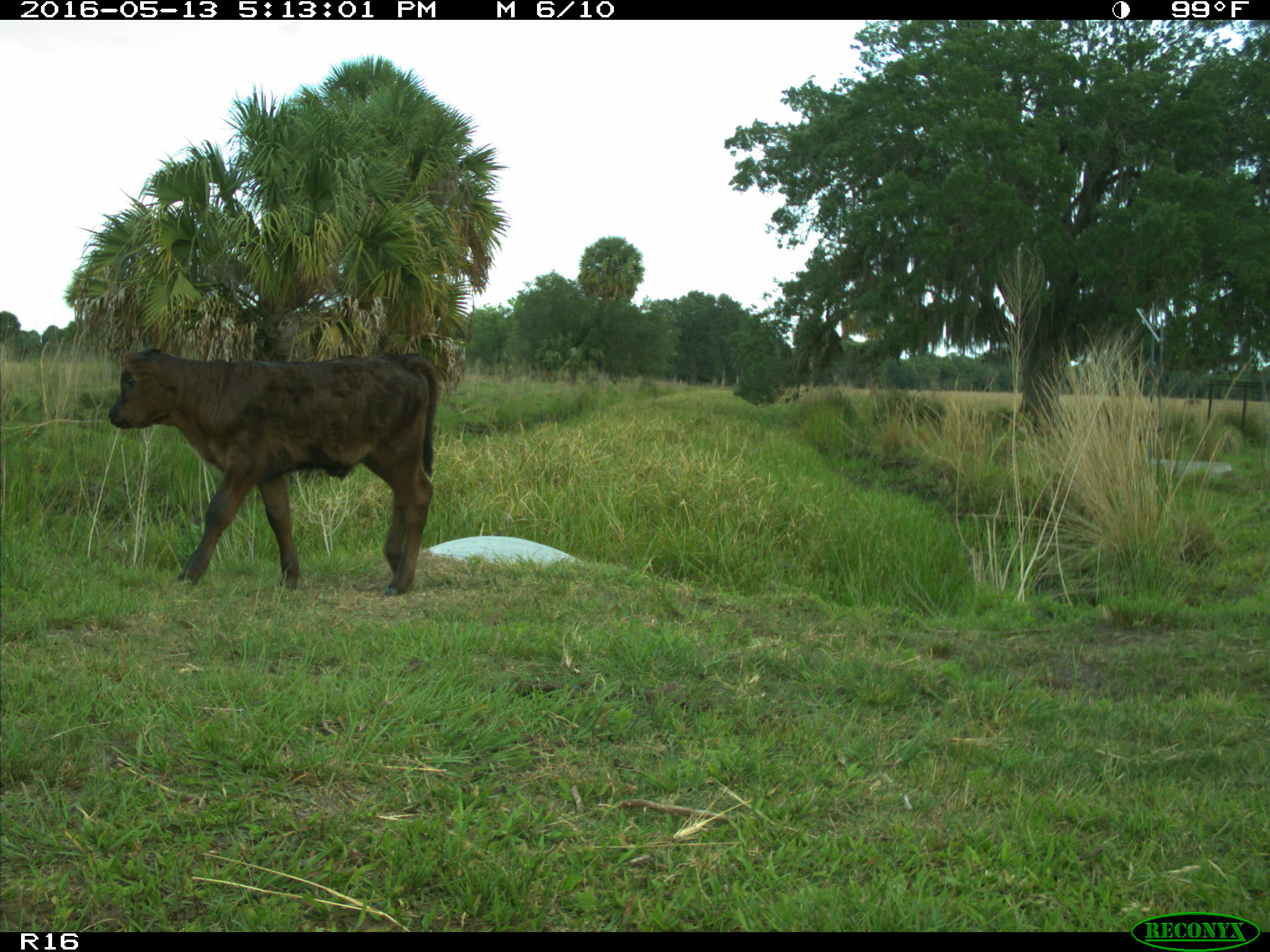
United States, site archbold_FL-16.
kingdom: Animalia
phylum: Chordata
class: Mammalia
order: Artiodactyla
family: Bovidae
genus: Bos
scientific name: Bos taurus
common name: domestic cow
Bos taurus (domestic cow).